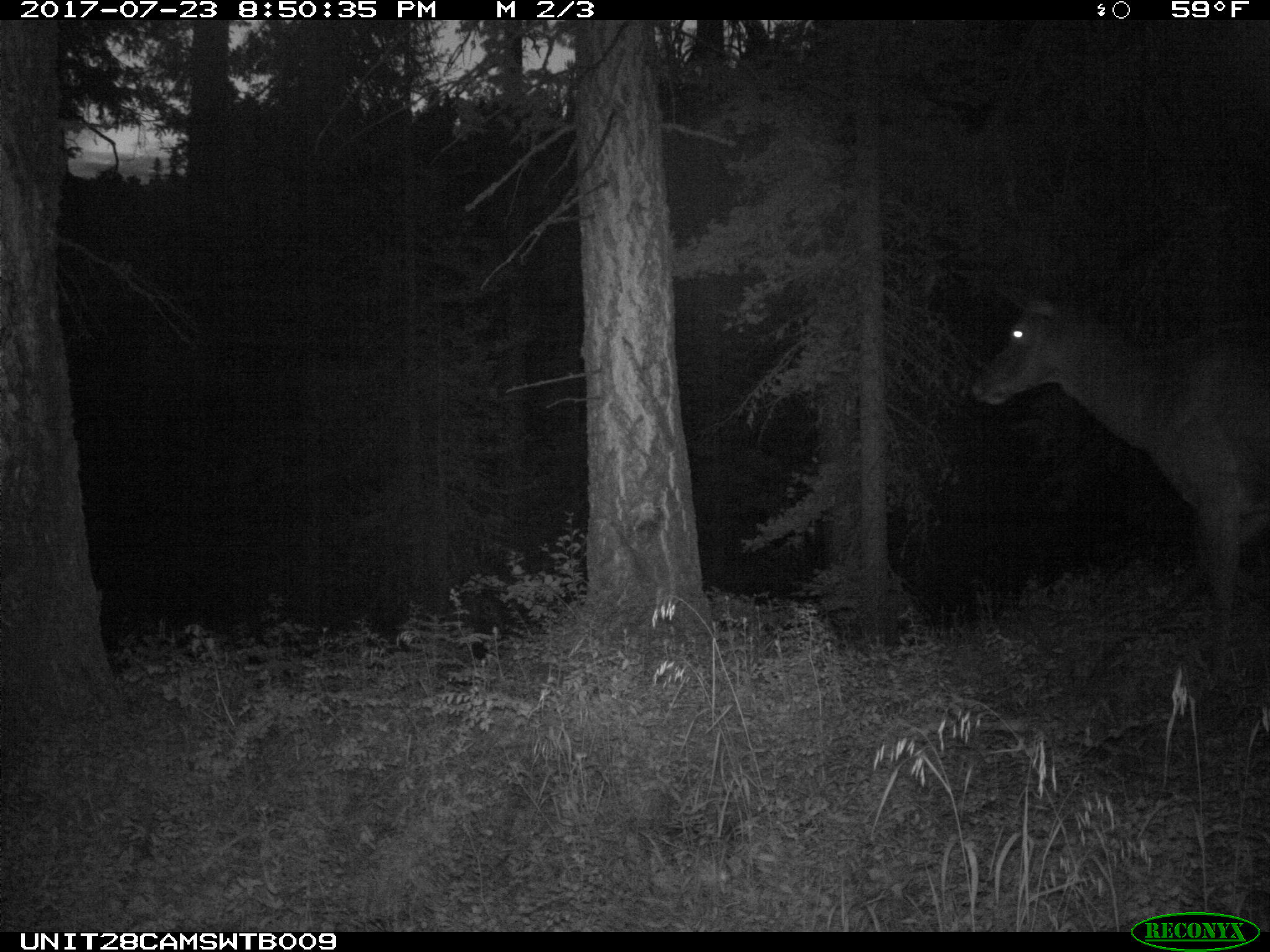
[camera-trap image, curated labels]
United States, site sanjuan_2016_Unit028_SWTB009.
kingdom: Animalia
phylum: Chordata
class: Mammalia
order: Artiodactyla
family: Cervidae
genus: Cervus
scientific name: Cervus elaphus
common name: red deer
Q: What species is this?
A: Cervus elaphus (red deer).